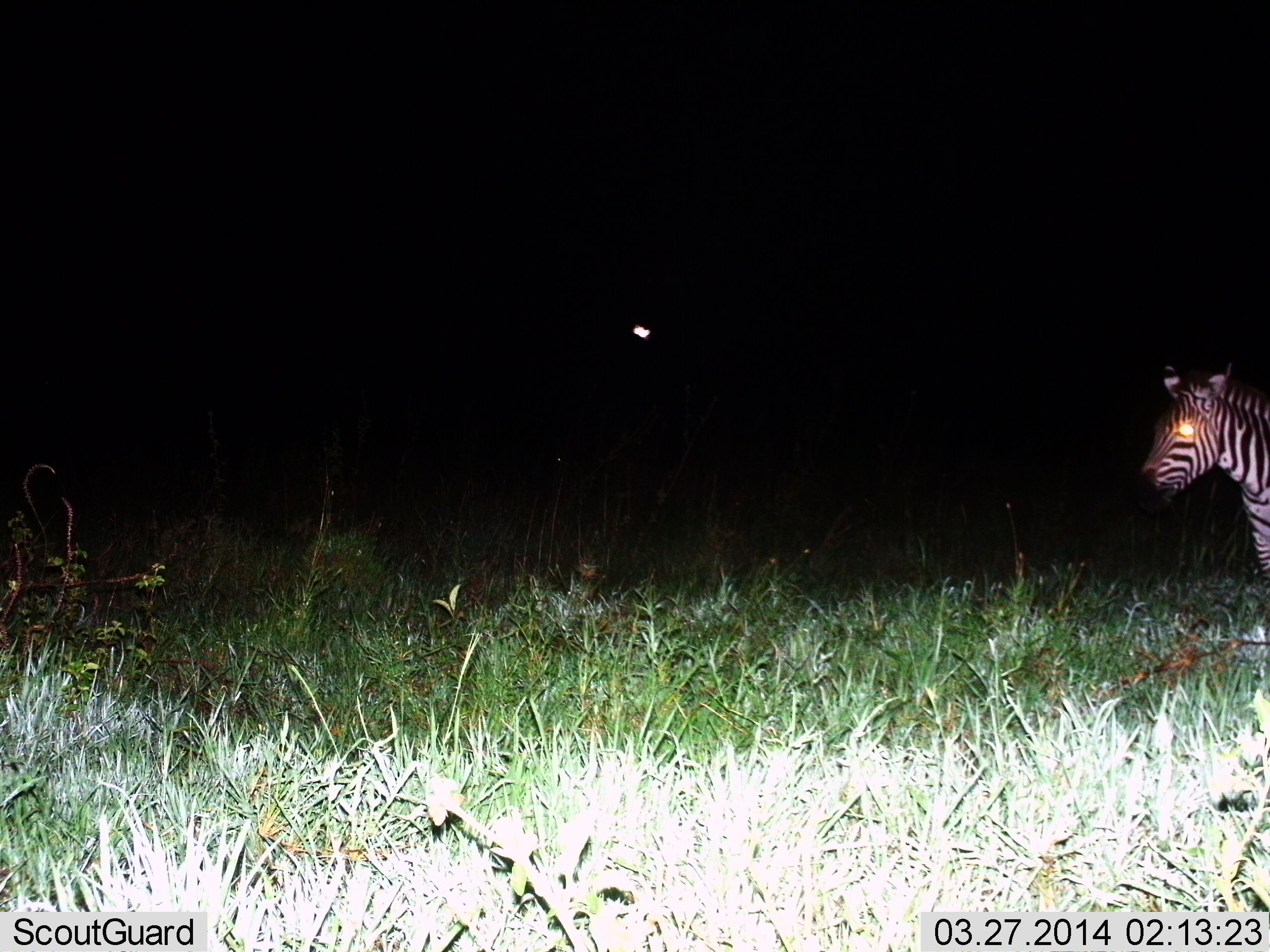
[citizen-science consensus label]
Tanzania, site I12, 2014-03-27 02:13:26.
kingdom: Animalia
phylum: Chordata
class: Mammalia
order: Perissodactyla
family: Equidae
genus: Equus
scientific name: Equus quagga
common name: plains zebra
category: zebra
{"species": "zebra (plains zebra) (Equus quagga)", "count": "1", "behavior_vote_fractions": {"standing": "100%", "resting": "0%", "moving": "0%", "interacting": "0%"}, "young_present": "0%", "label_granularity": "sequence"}